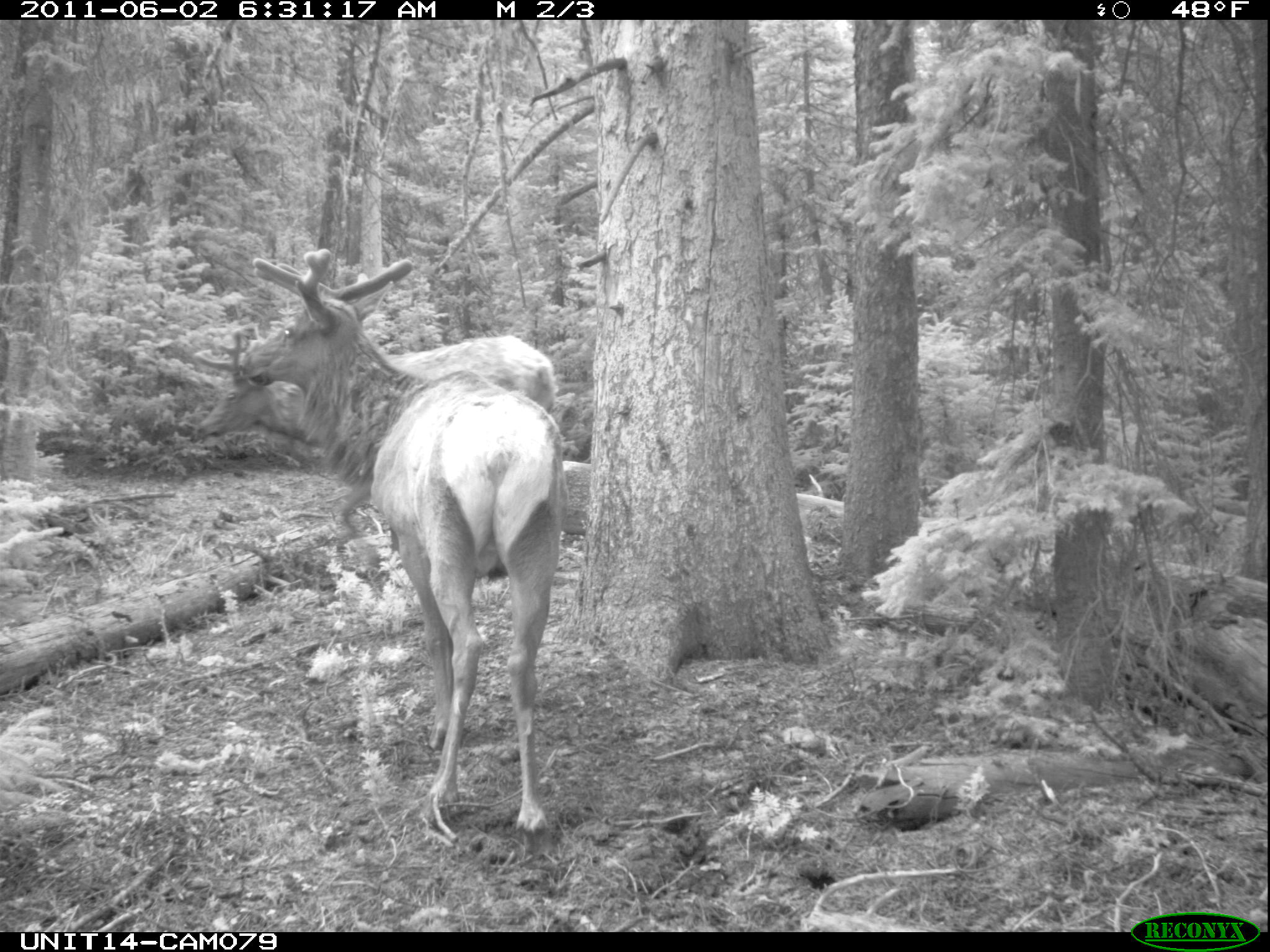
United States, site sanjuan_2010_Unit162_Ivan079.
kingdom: Animalia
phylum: Chordata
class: Mammalia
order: Artiodactyla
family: Cervidae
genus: Cervus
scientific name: Cervus elaphus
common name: red deer